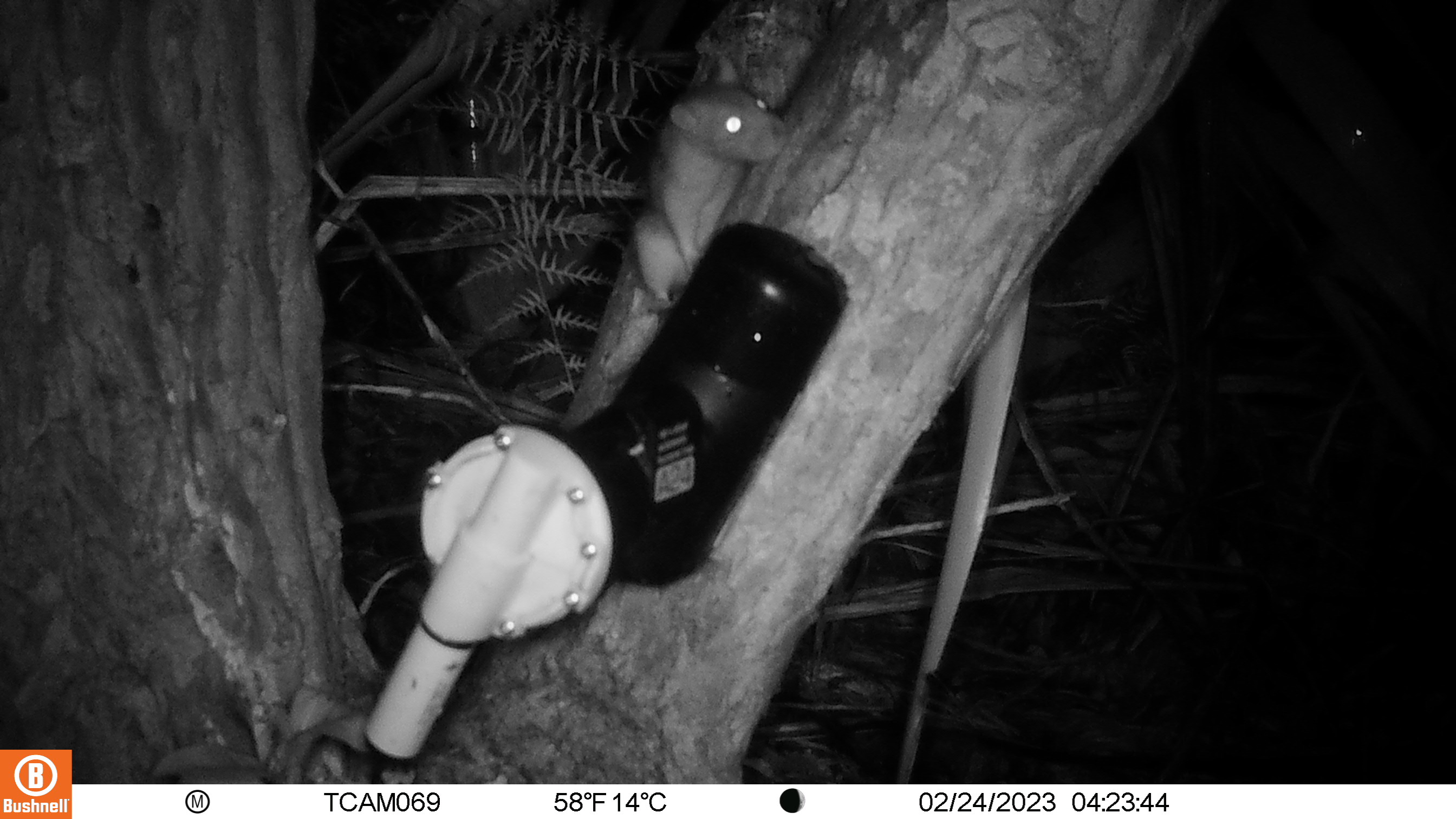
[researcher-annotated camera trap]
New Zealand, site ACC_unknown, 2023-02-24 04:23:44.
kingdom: Animalia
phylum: Chordata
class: Mammalia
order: Rodentia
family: Muridae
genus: Rattus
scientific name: Rattus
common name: rat